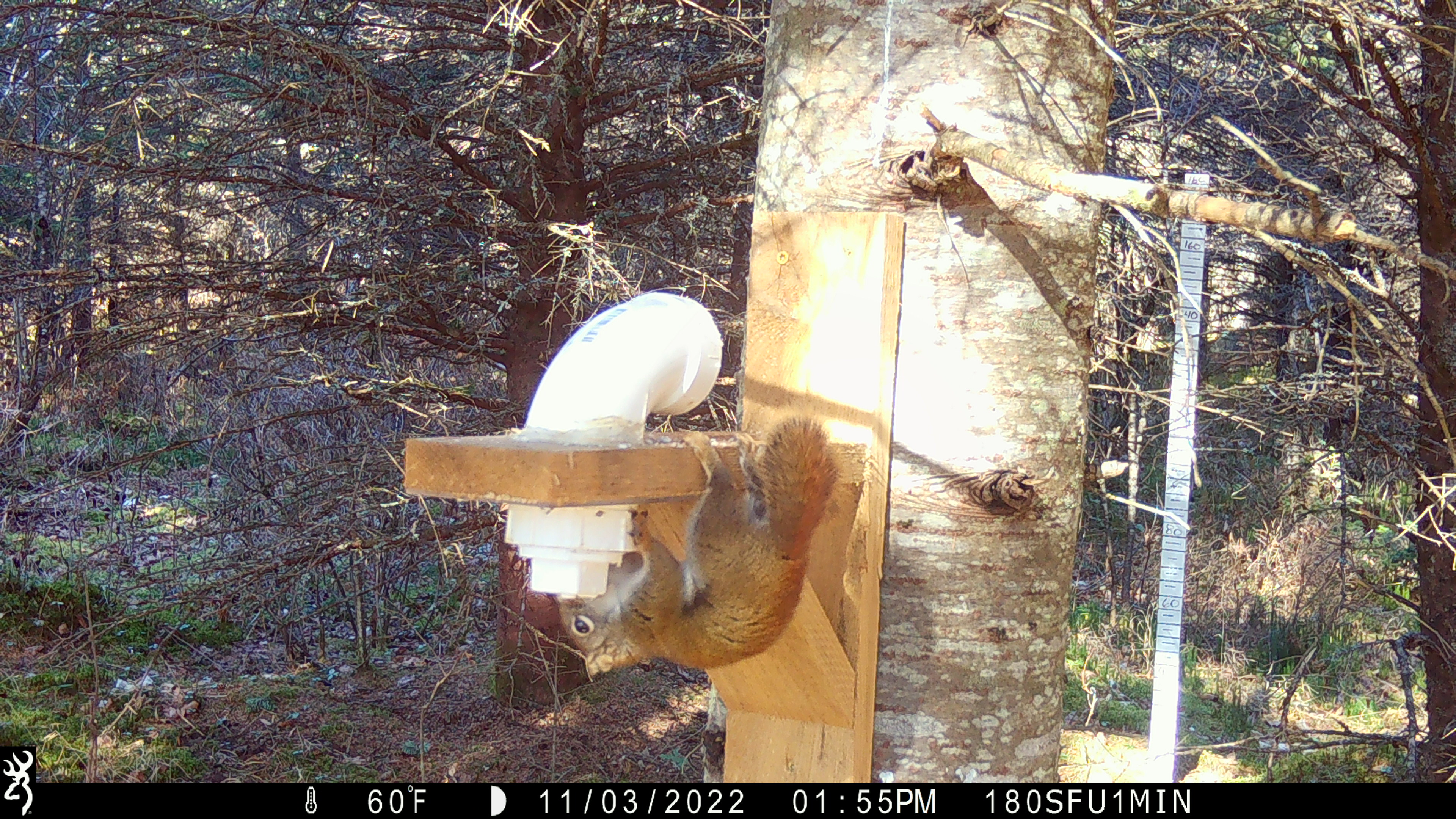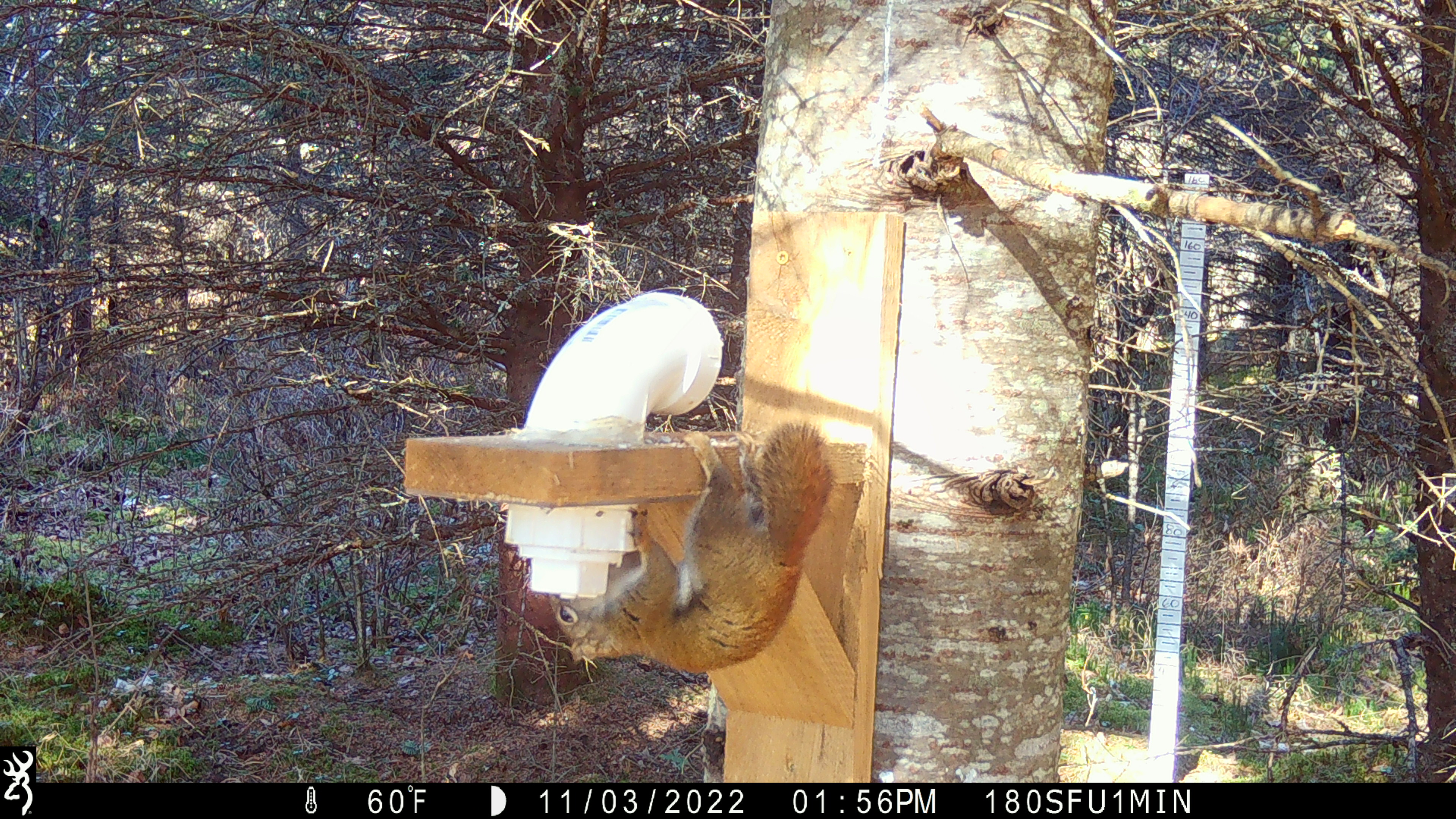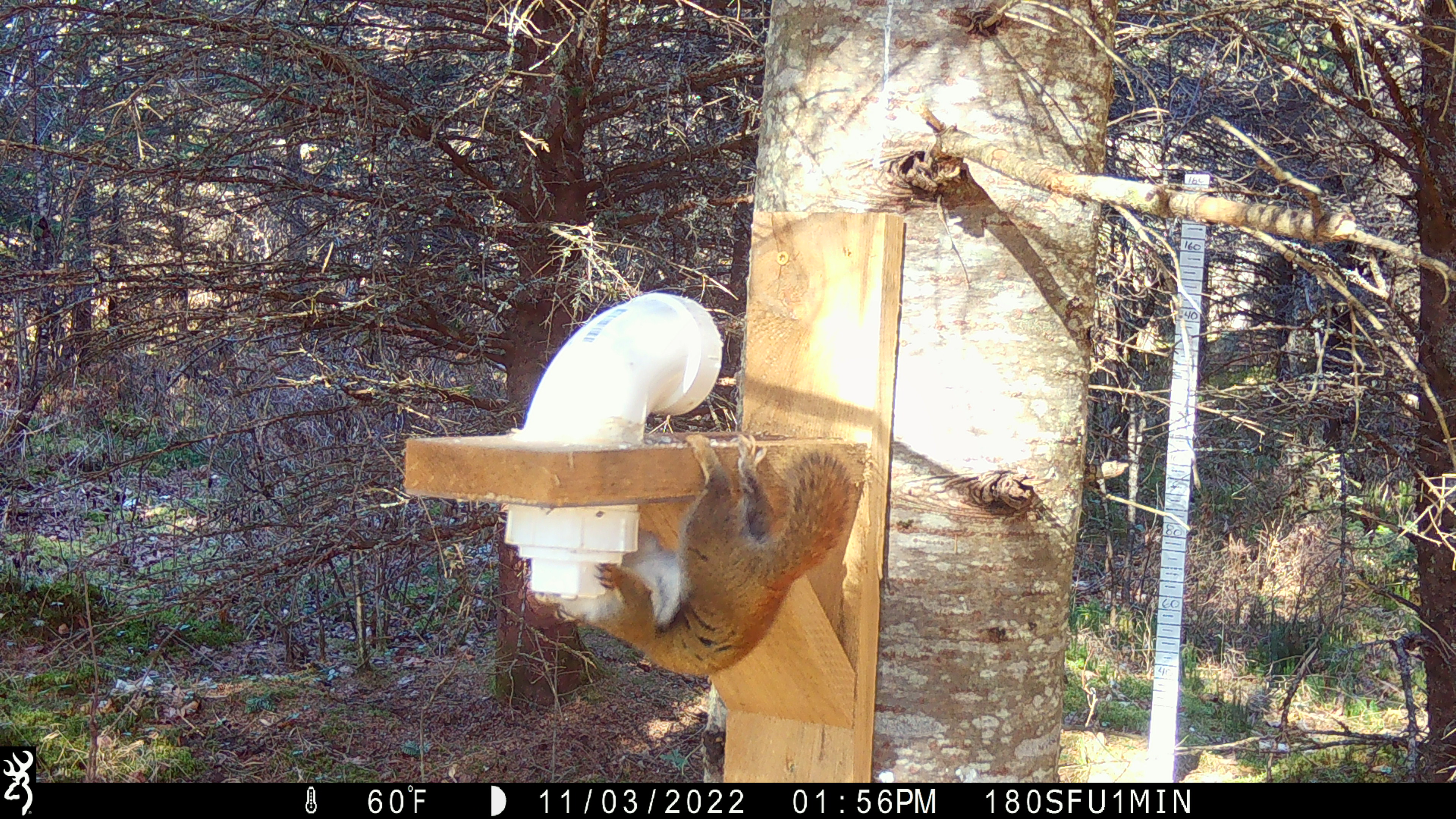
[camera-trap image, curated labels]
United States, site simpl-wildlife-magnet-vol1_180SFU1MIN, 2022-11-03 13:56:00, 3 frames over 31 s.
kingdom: Animalia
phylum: Chordata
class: Mammalia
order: Rodentia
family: Sciuridae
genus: Tamiasciurus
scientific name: Tamiasciurus hudsonicus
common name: red squirrel